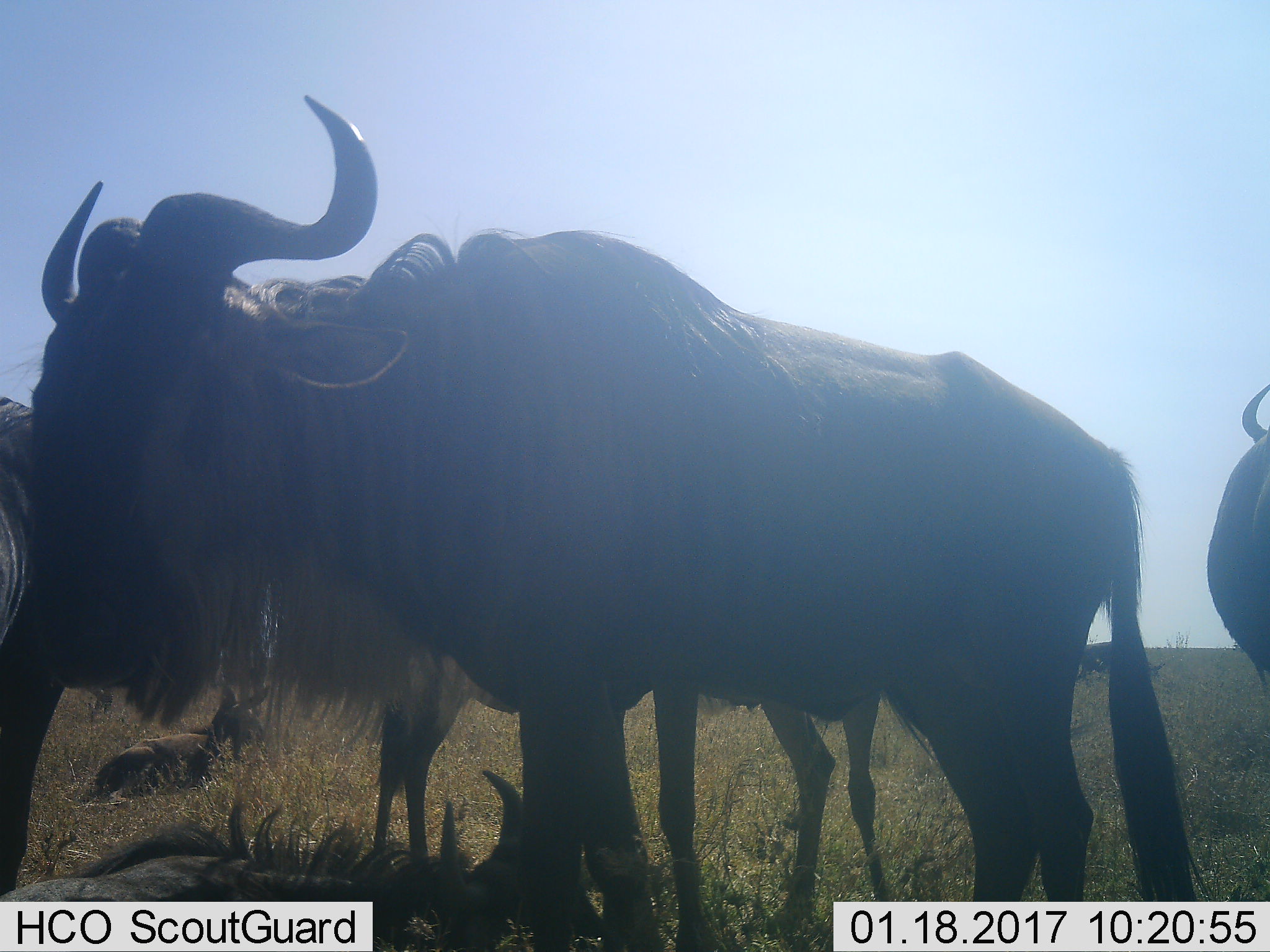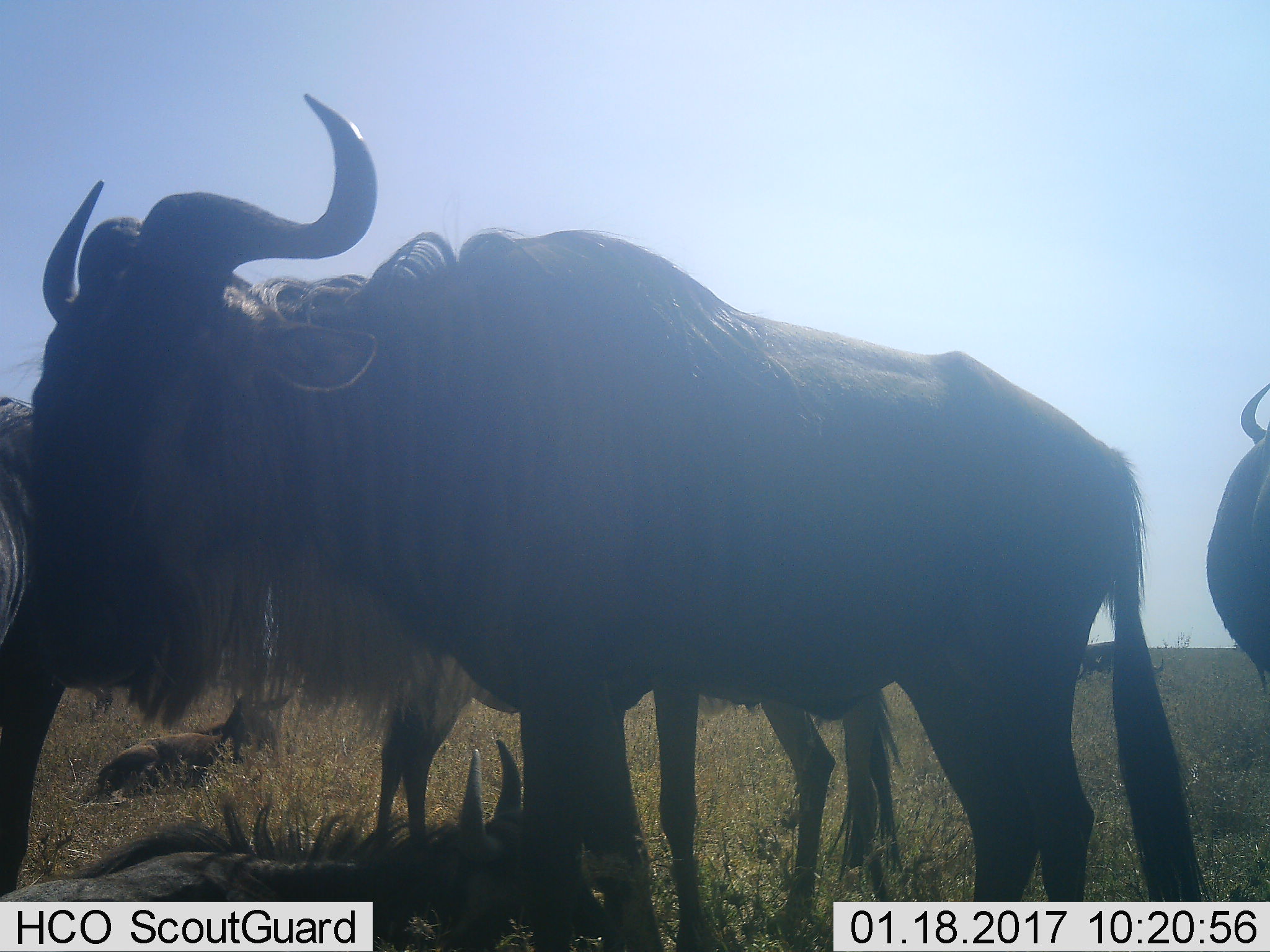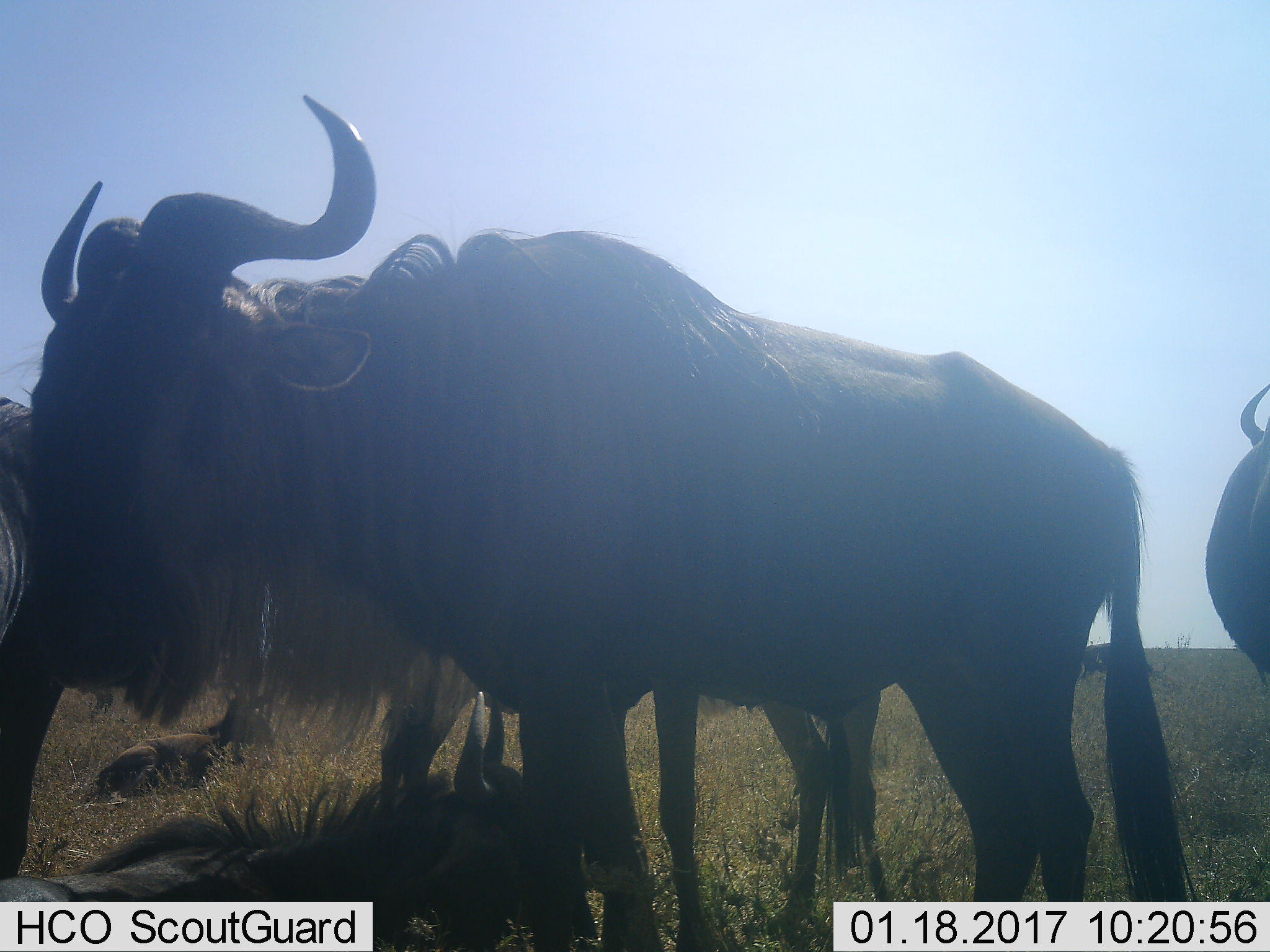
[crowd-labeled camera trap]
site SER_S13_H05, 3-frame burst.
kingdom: Animalia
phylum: Chordata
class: Mammalia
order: Artiodactyla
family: Bovidae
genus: Connochaetes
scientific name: Connochaetes taurinus taurinus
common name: blue wildebeest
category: wildebeestblue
Wildebeestblue (blue wildebeest) (Connochaetes taurinus taurinus), count 6. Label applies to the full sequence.